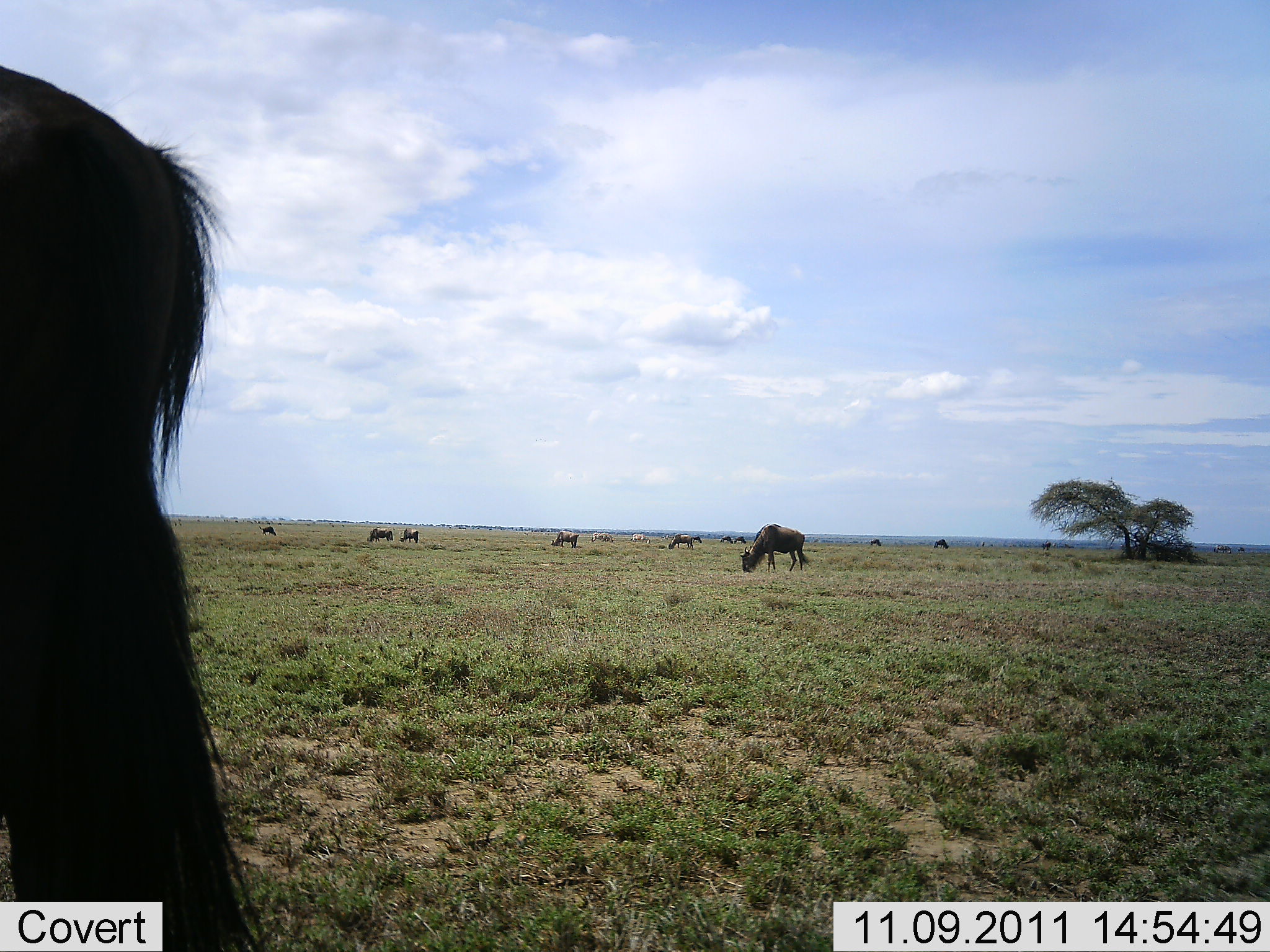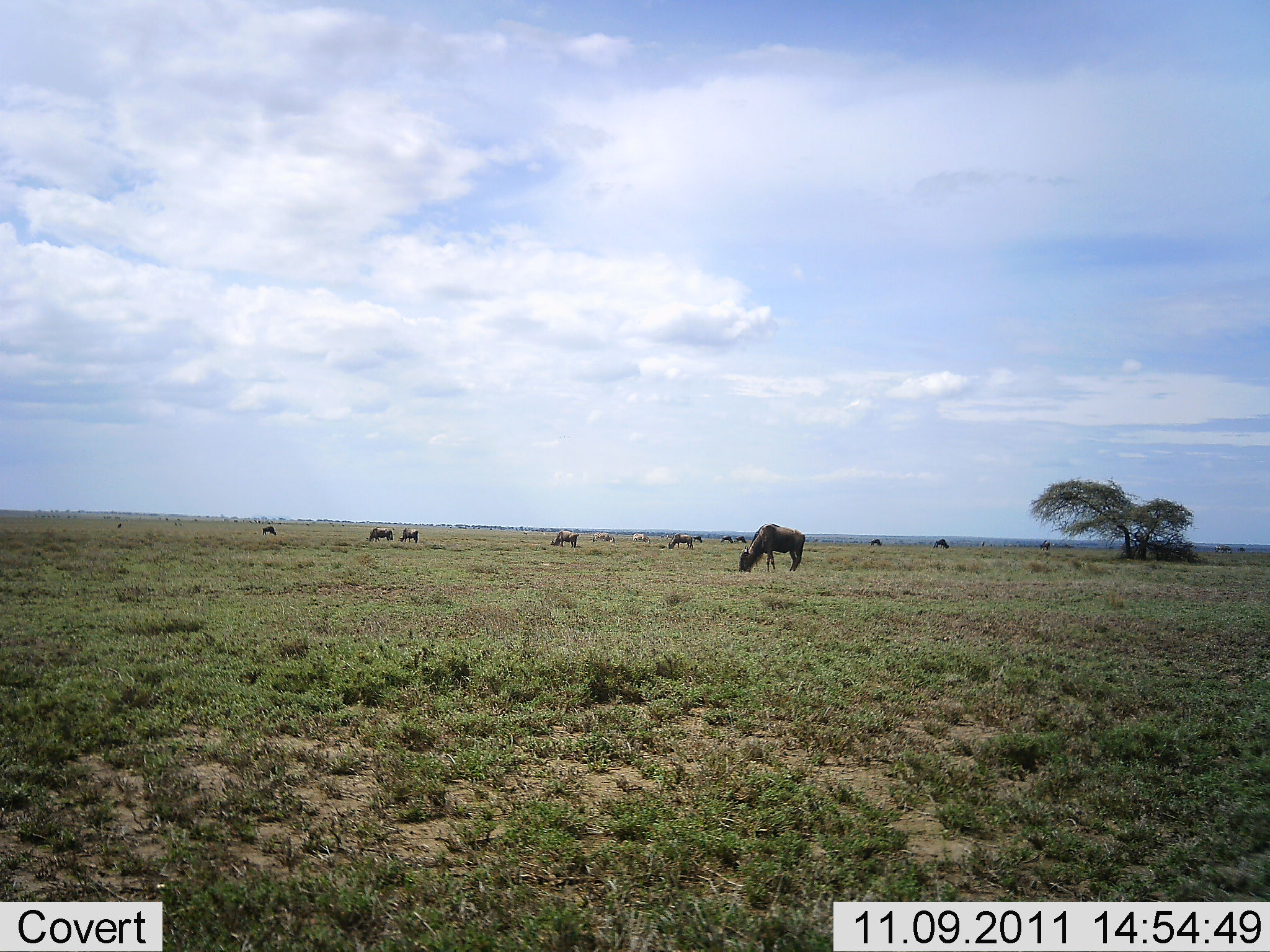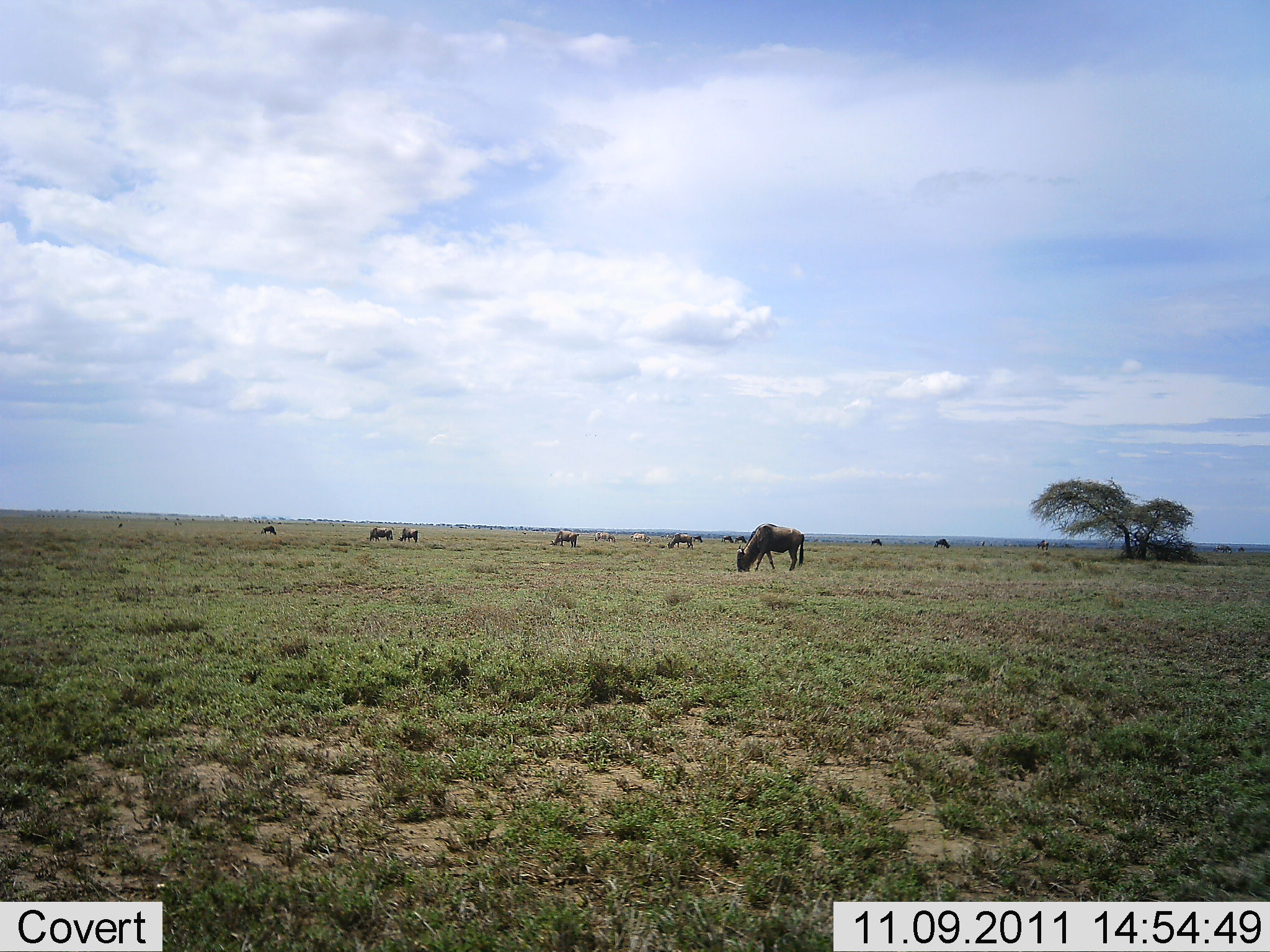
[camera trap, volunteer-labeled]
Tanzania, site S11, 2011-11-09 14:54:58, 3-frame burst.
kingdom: Animalia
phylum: Chordata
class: Mammalia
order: Artiodactyla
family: Bovidae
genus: Connochaetes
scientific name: Connochaetes taurinus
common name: blue wildebeest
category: wildebeest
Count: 11-50.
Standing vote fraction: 20%.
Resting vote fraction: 0%.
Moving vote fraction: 27%.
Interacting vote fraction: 0%.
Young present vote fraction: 0%.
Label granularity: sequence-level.